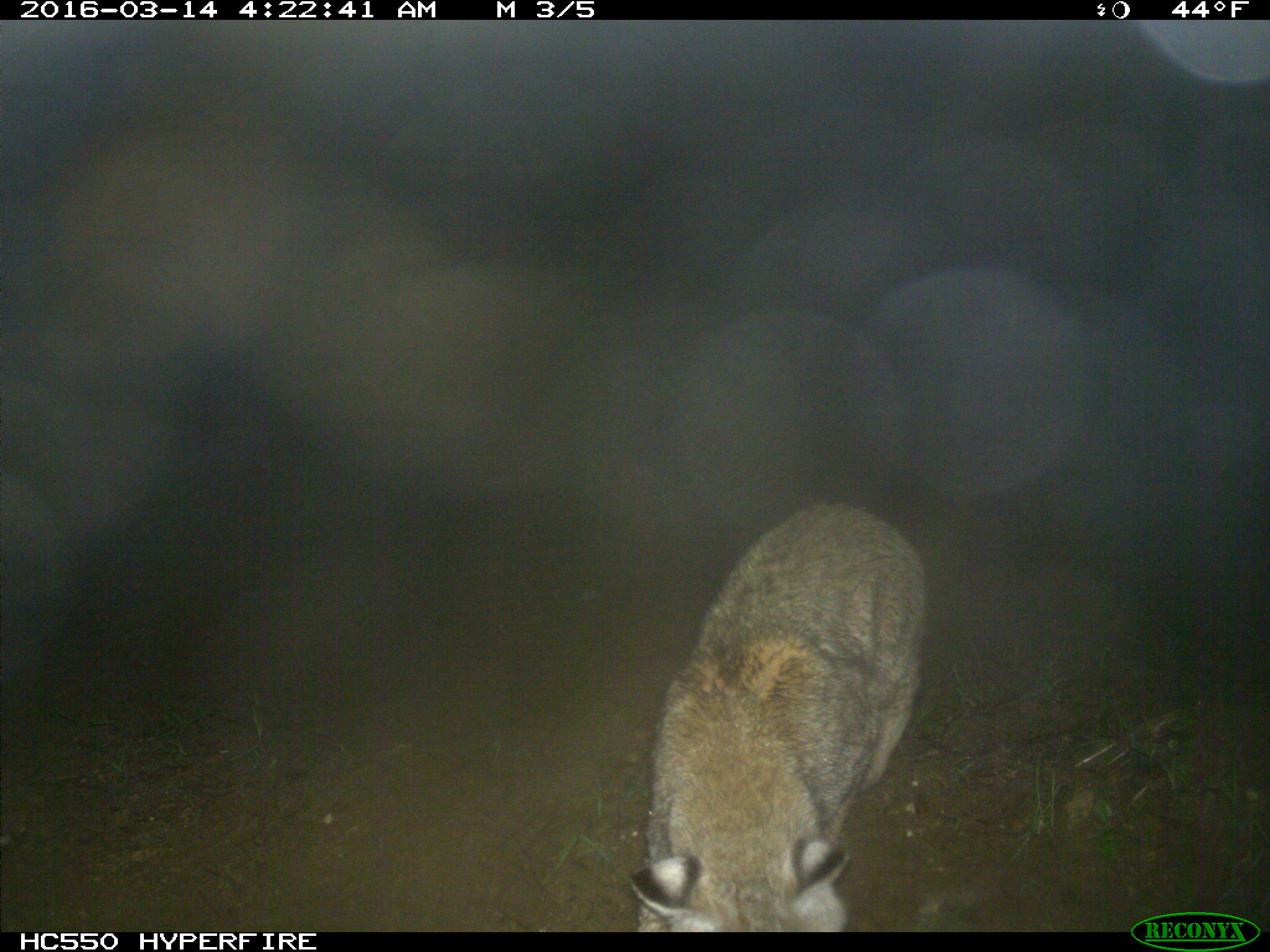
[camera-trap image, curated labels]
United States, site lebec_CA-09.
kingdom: Animalia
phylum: Chordata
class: Mammalia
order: Carnivora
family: Felidae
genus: Lynx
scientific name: Lynx rufus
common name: bobcat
Lynx rufus (bobcat).